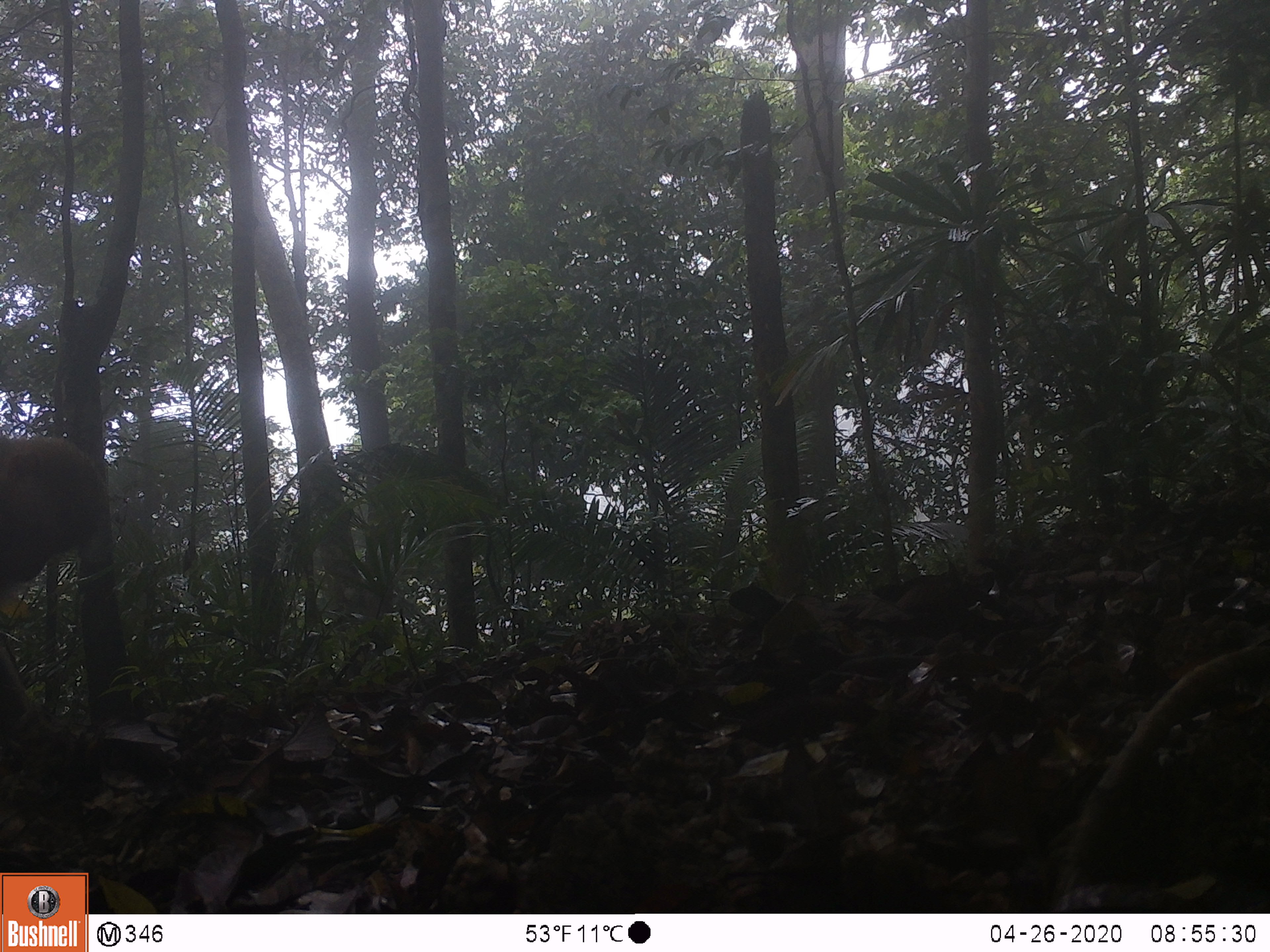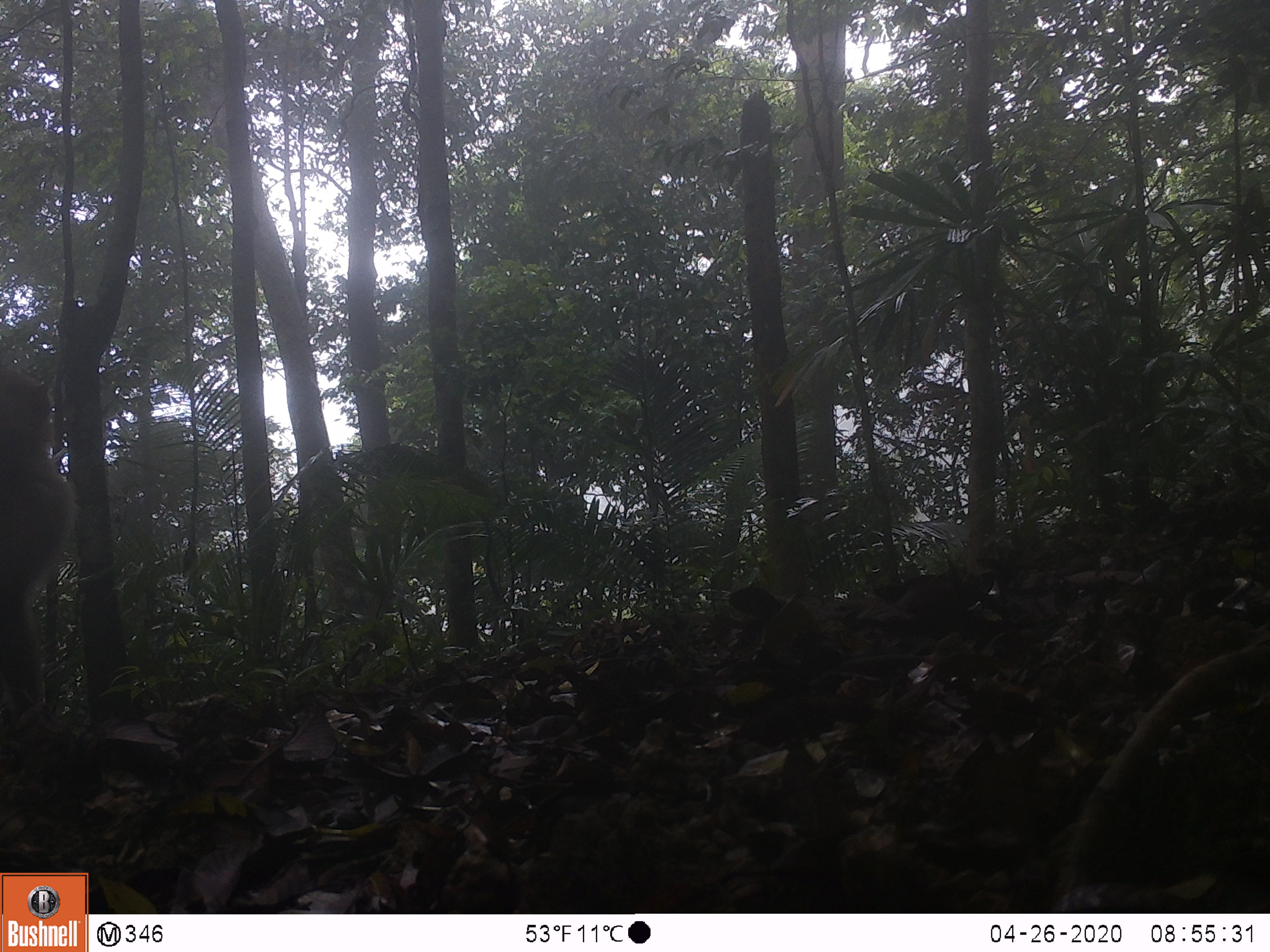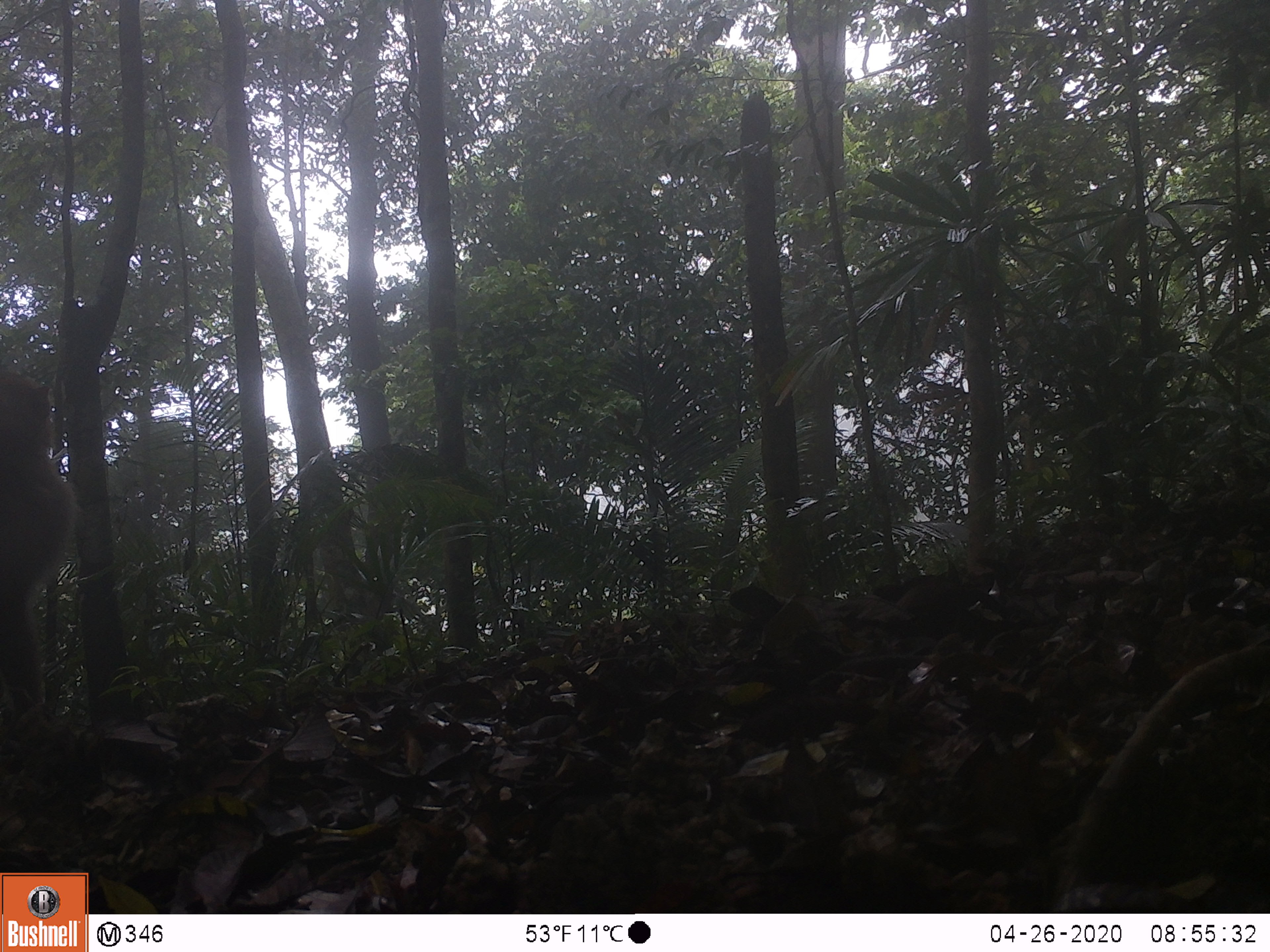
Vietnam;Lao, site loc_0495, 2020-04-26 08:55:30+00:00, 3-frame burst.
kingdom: Animalia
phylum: Chordata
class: Mammalia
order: Primates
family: Cercopithecidae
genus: Macaca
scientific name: Macaca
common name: macaques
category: assam or rhesus macaque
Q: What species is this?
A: Assam or rhesus macaque (macaques) (Macaca).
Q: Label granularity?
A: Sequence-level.